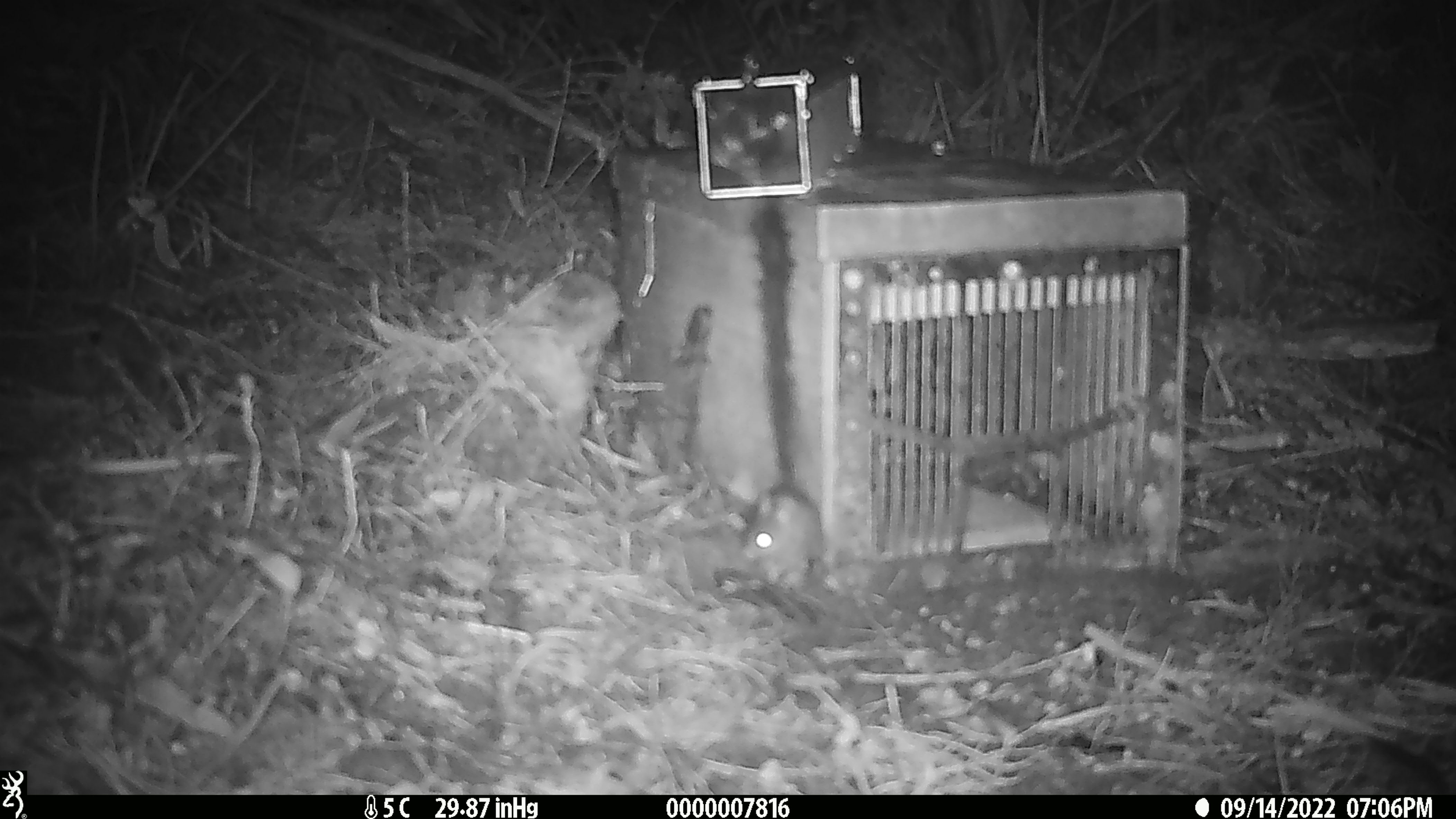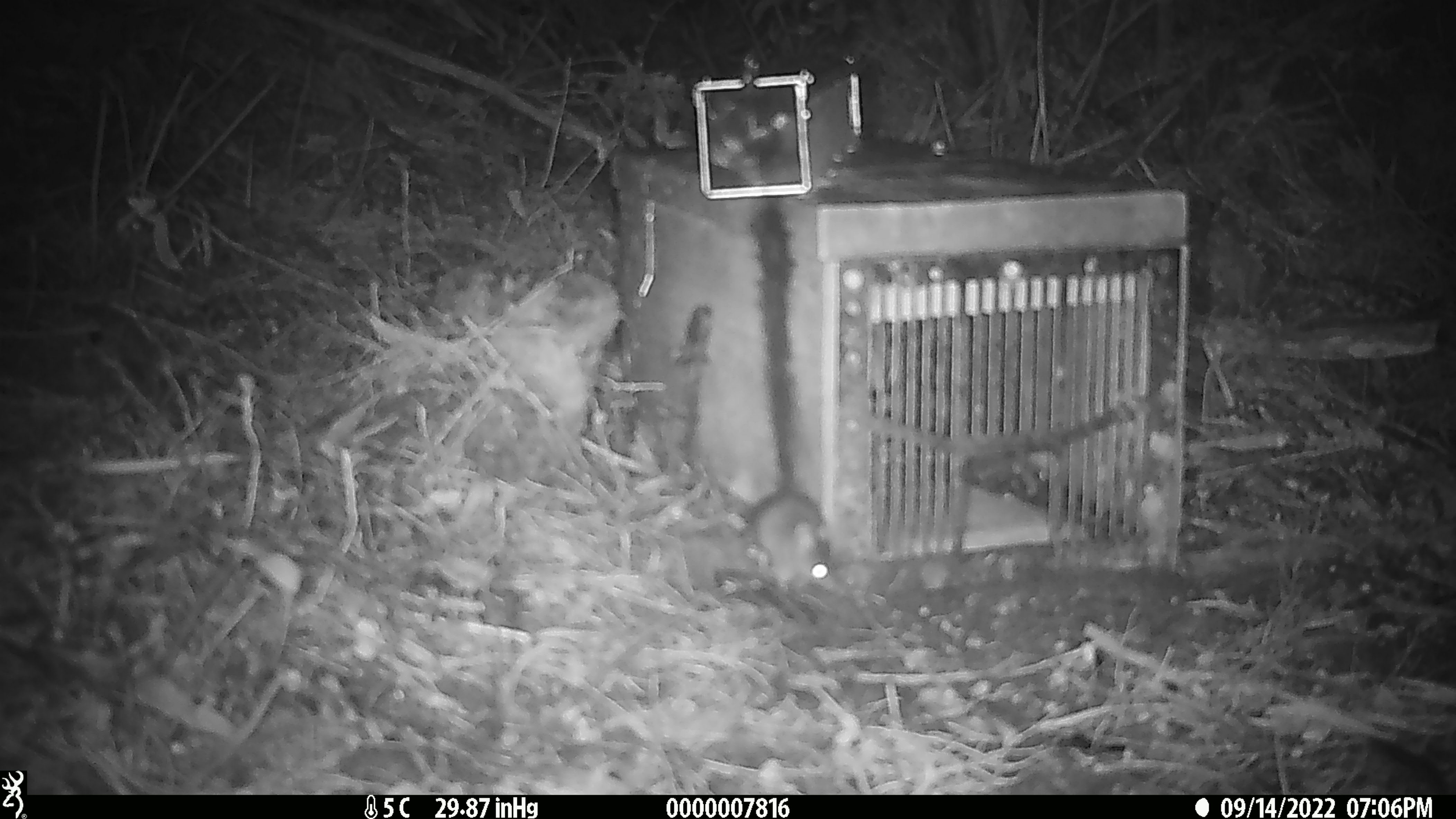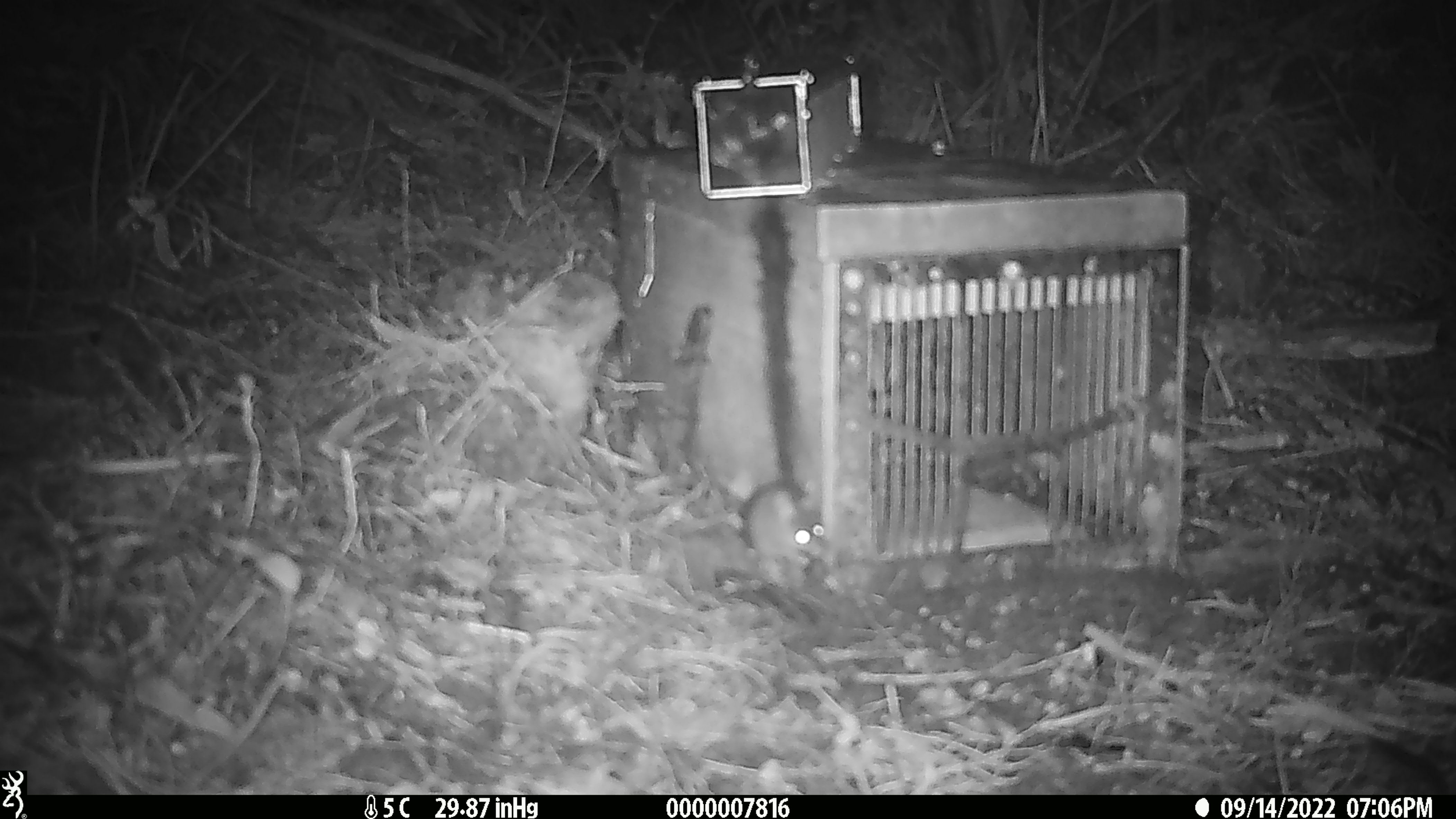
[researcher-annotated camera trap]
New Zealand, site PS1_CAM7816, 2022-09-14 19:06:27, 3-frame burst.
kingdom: Animalia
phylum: Chordata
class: Mammalia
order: Rodentia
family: Muridae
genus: Mus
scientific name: Mus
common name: mouse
Mouse (Mus).